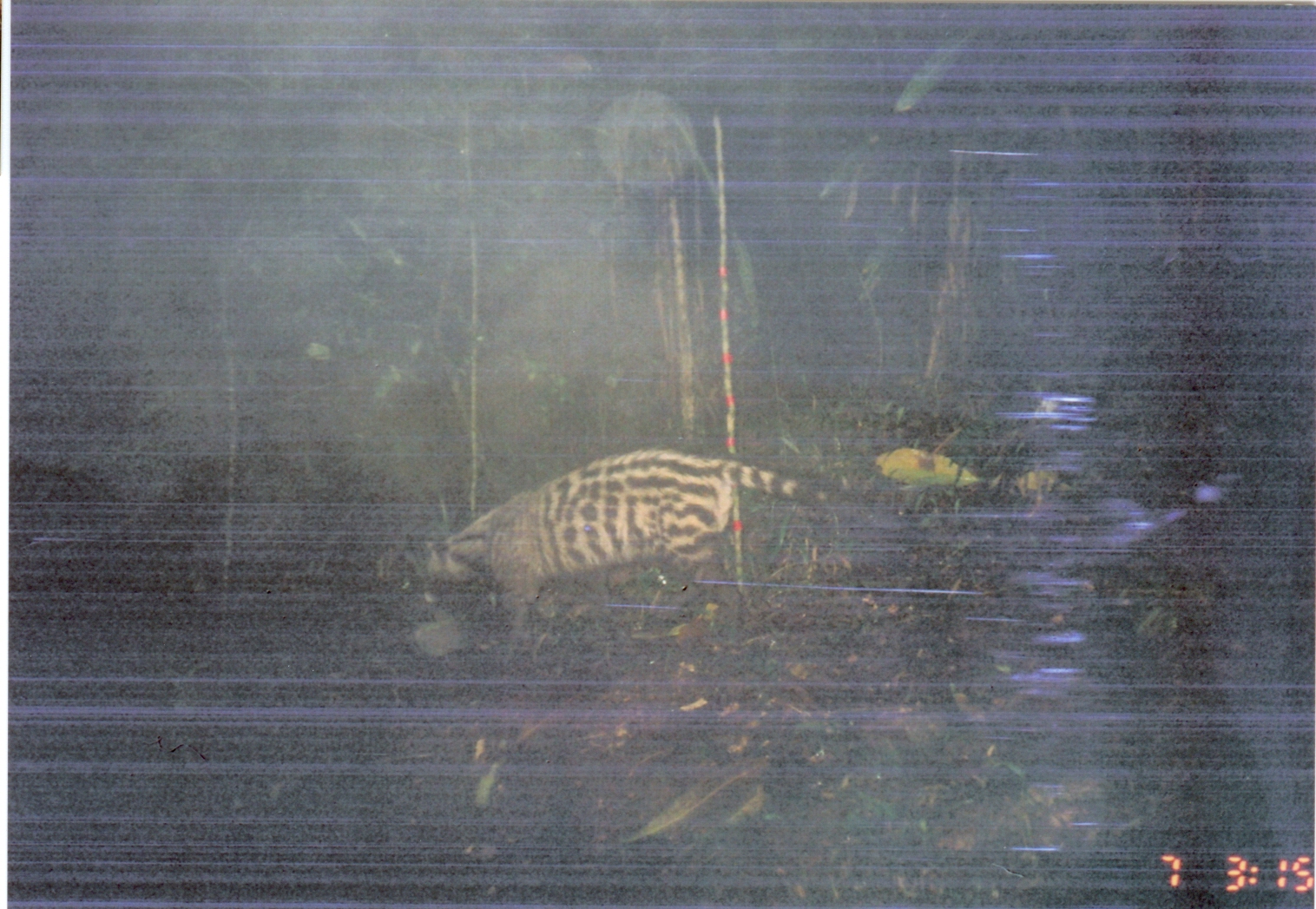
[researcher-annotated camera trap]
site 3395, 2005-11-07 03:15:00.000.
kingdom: Animalia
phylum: Chordata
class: Mammalia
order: Carnivora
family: Viverridae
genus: Civettictis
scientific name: Civettictis civetta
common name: african civet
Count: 1.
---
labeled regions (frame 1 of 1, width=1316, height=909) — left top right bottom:
civettictis civetta: 420 443 910 673